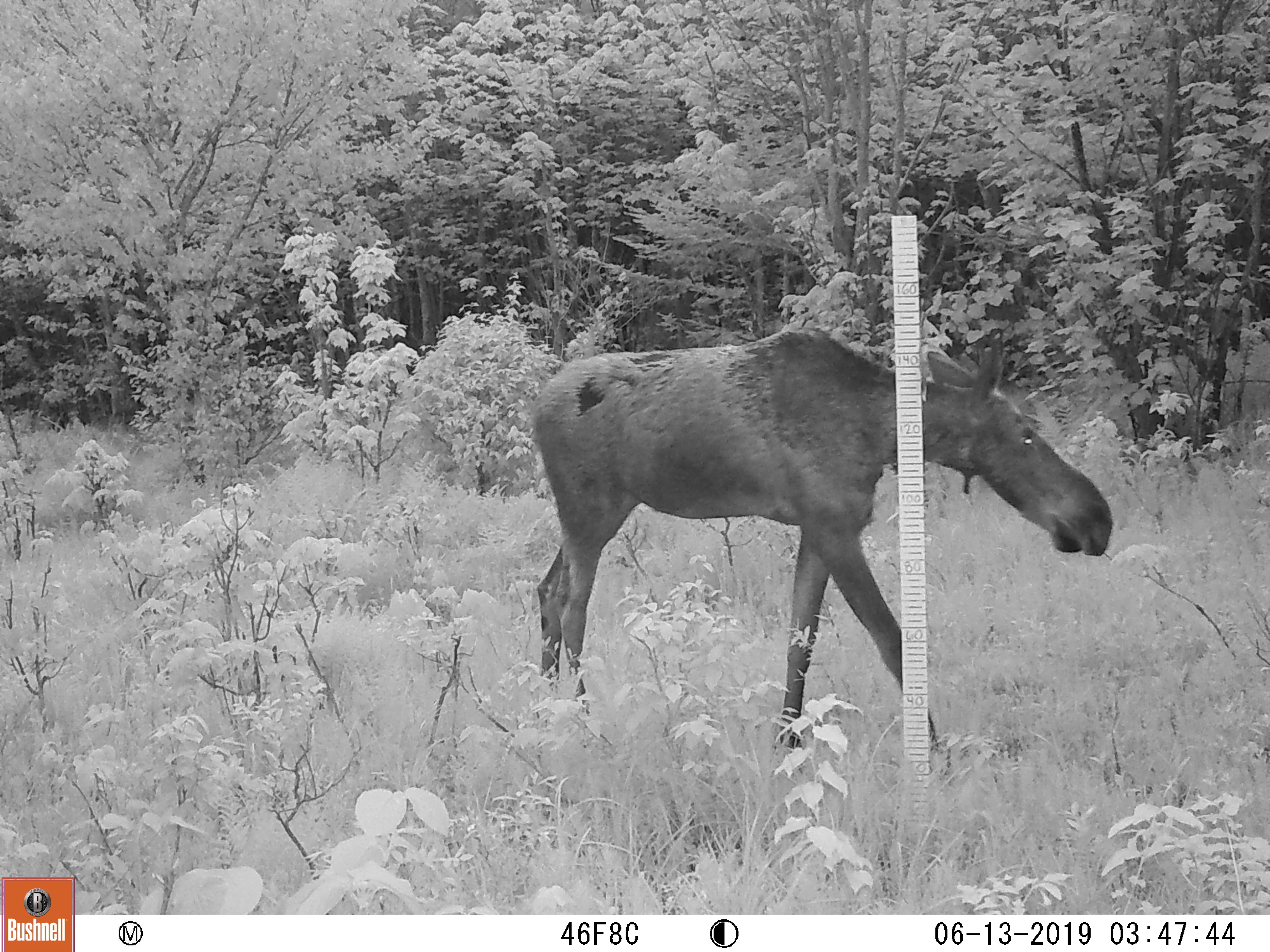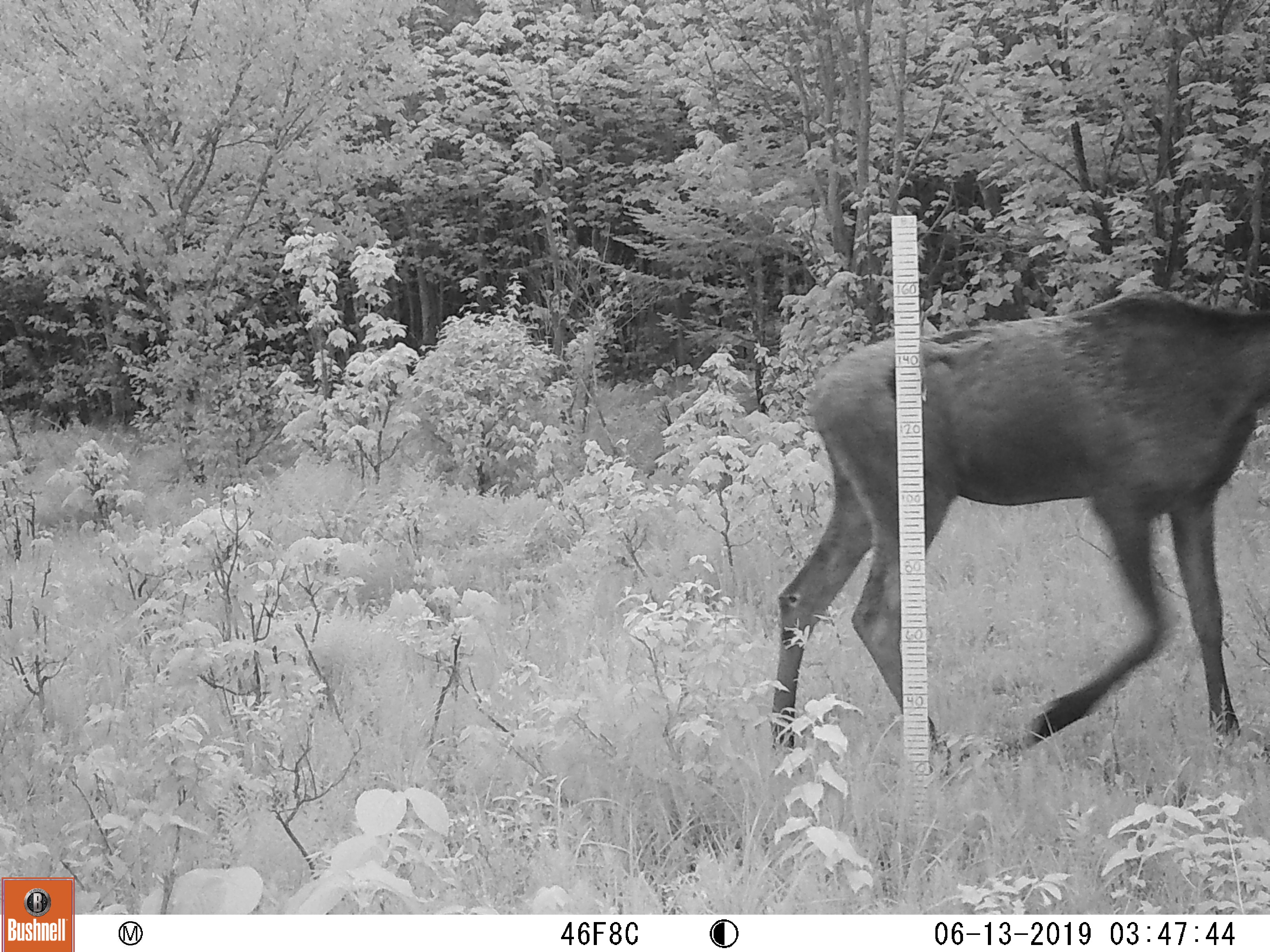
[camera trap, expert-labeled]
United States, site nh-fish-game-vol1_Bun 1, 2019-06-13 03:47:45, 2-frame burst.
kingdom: Animalia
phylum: Chordata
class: Mammalia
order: Artiodactyla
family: Cervidae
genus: Alces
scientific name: Alces alces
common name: moose